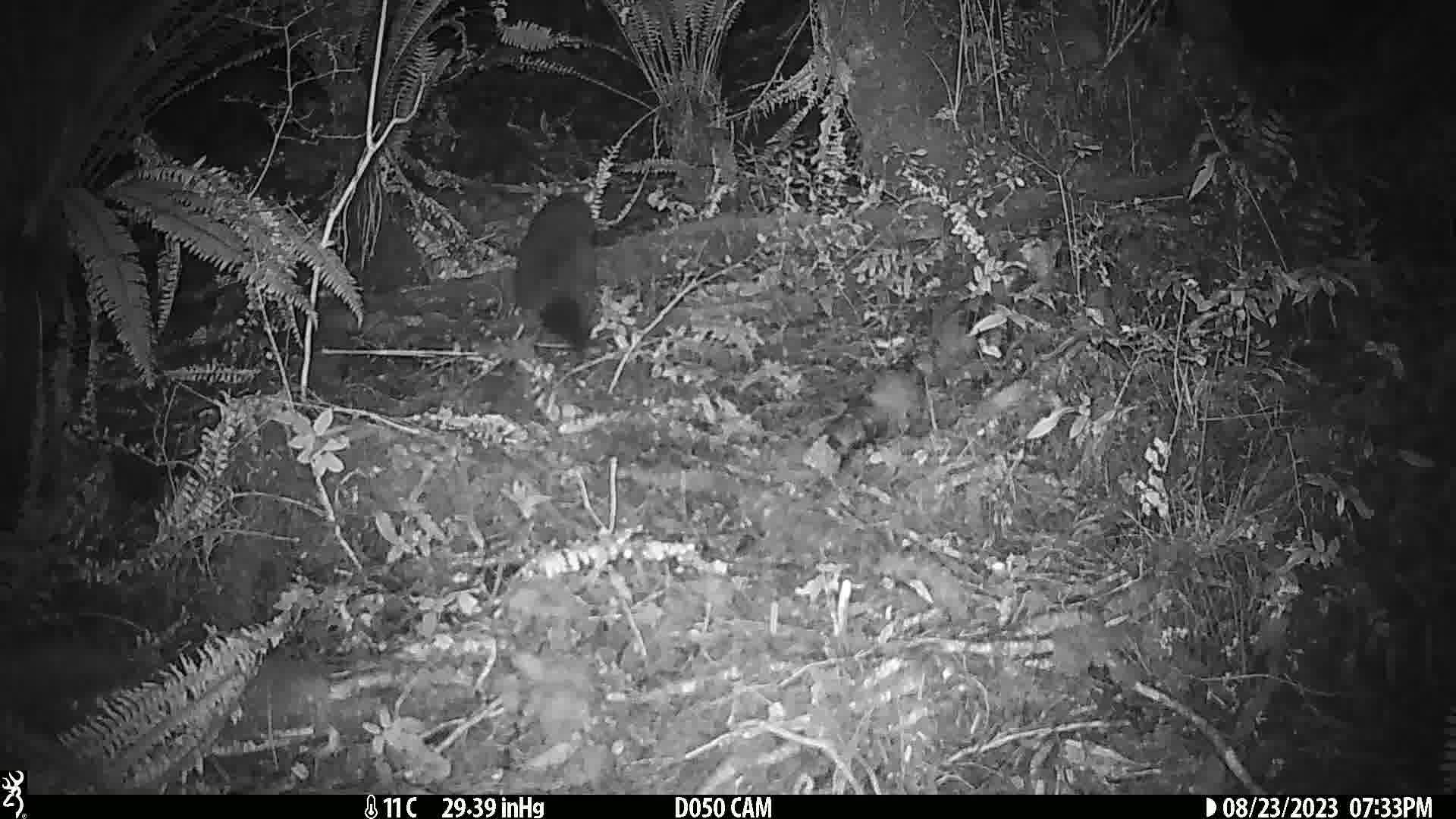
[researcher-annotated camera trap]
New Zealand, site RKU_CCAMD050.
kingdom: Animalia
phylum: Chordata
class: Mammalia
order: Diprotodontia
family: Phalangeridae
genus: Trichosurus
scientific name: Trichosurus vulpecula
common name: common brushtail possum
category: possum